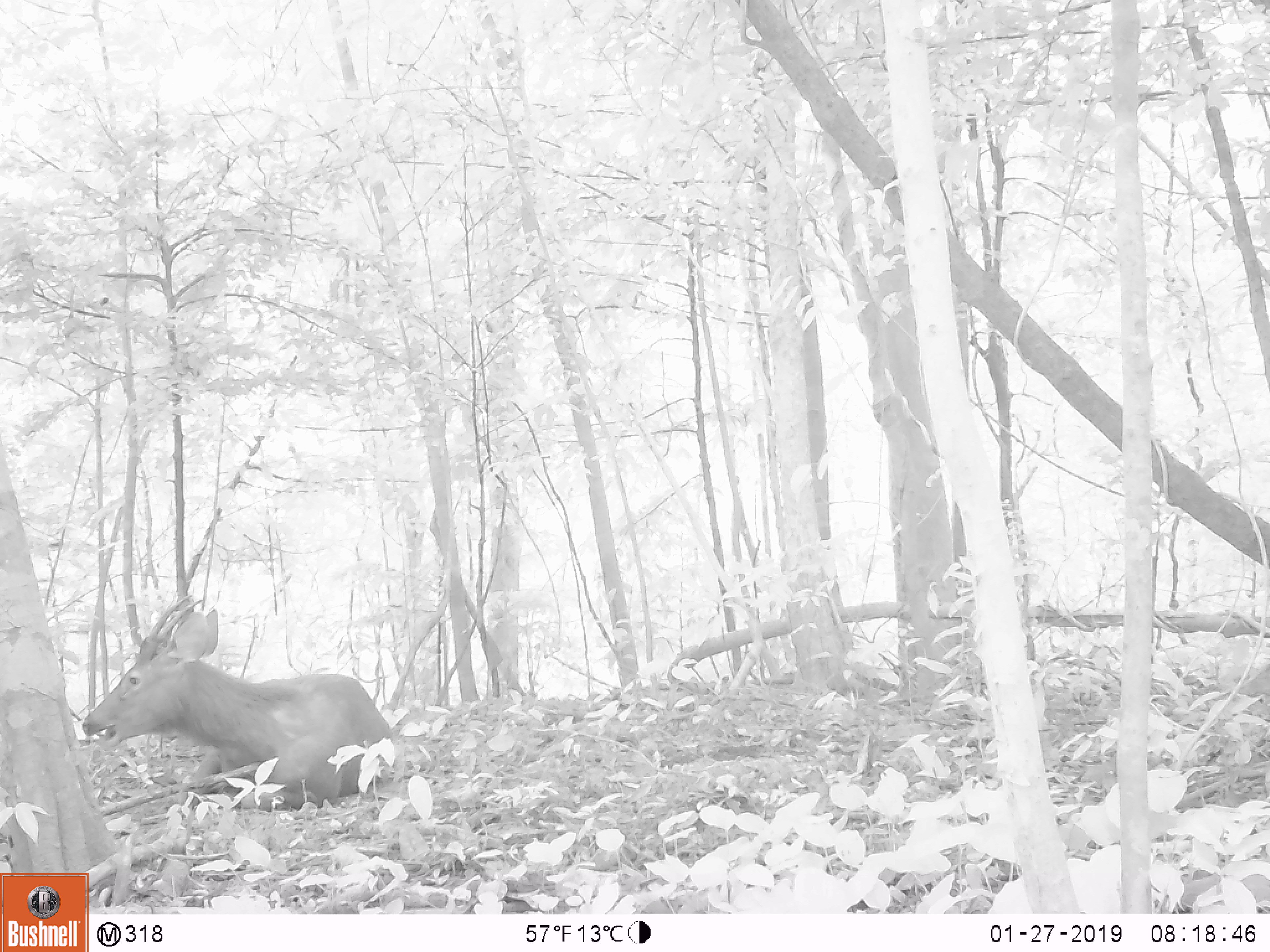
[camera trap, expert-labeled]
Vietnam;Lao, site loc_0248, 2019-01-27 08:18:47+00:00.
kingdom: Animalia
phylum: Chordata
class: Mammalia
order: Artiodactyla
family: Cervidae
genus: Rusa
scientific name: Rusa unicolor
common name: sambar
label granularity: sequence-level